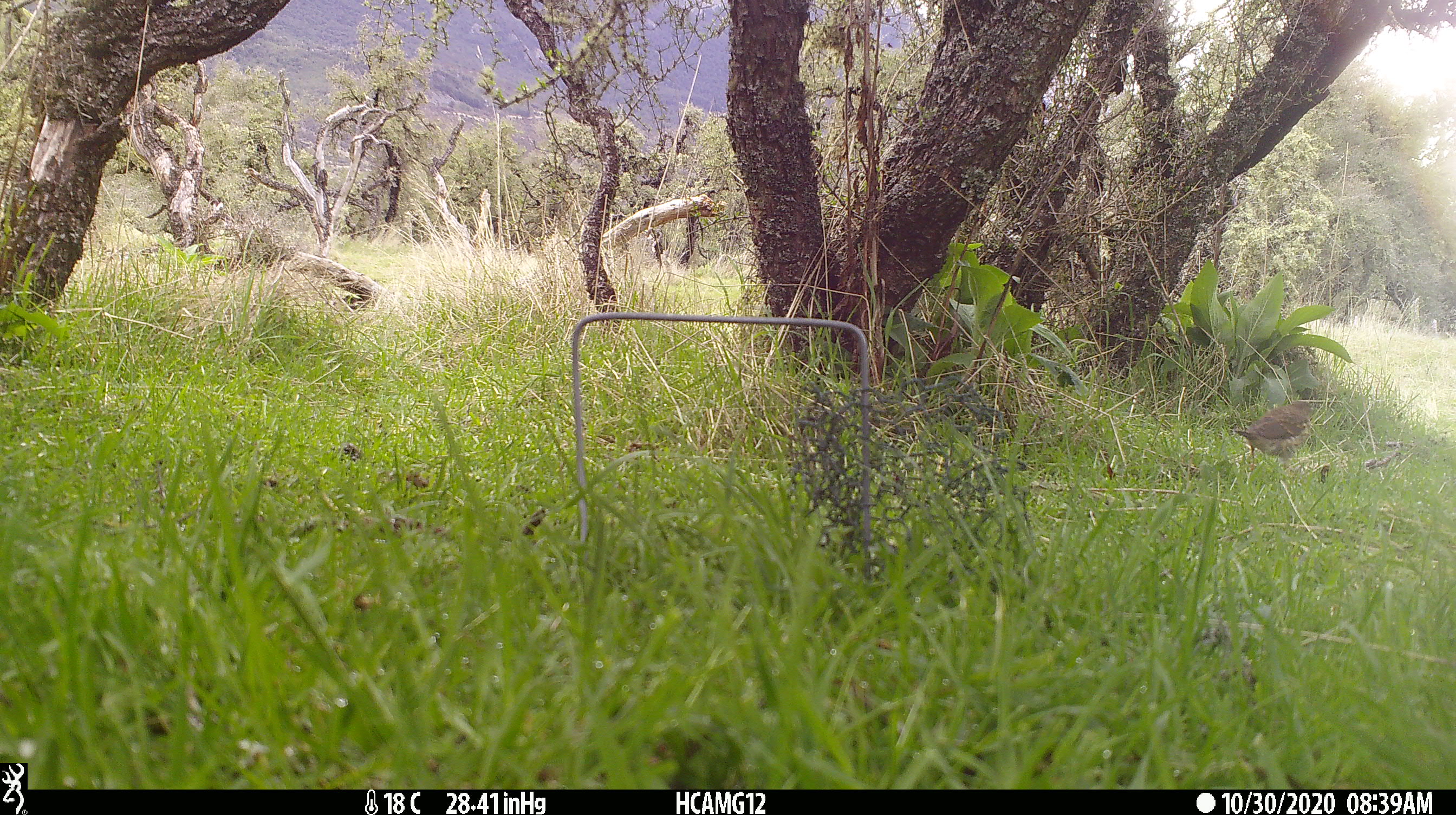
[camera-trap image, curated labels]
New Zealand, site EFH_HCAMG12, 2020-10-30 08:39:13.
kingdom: Animalia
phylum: Chordata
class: Aves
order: Passeriformes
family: Turdidae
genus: Turdus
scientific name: Turdus philomelos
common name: song thrush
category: thrush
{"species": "thrush (song thrush) (Turdus philomelos)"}